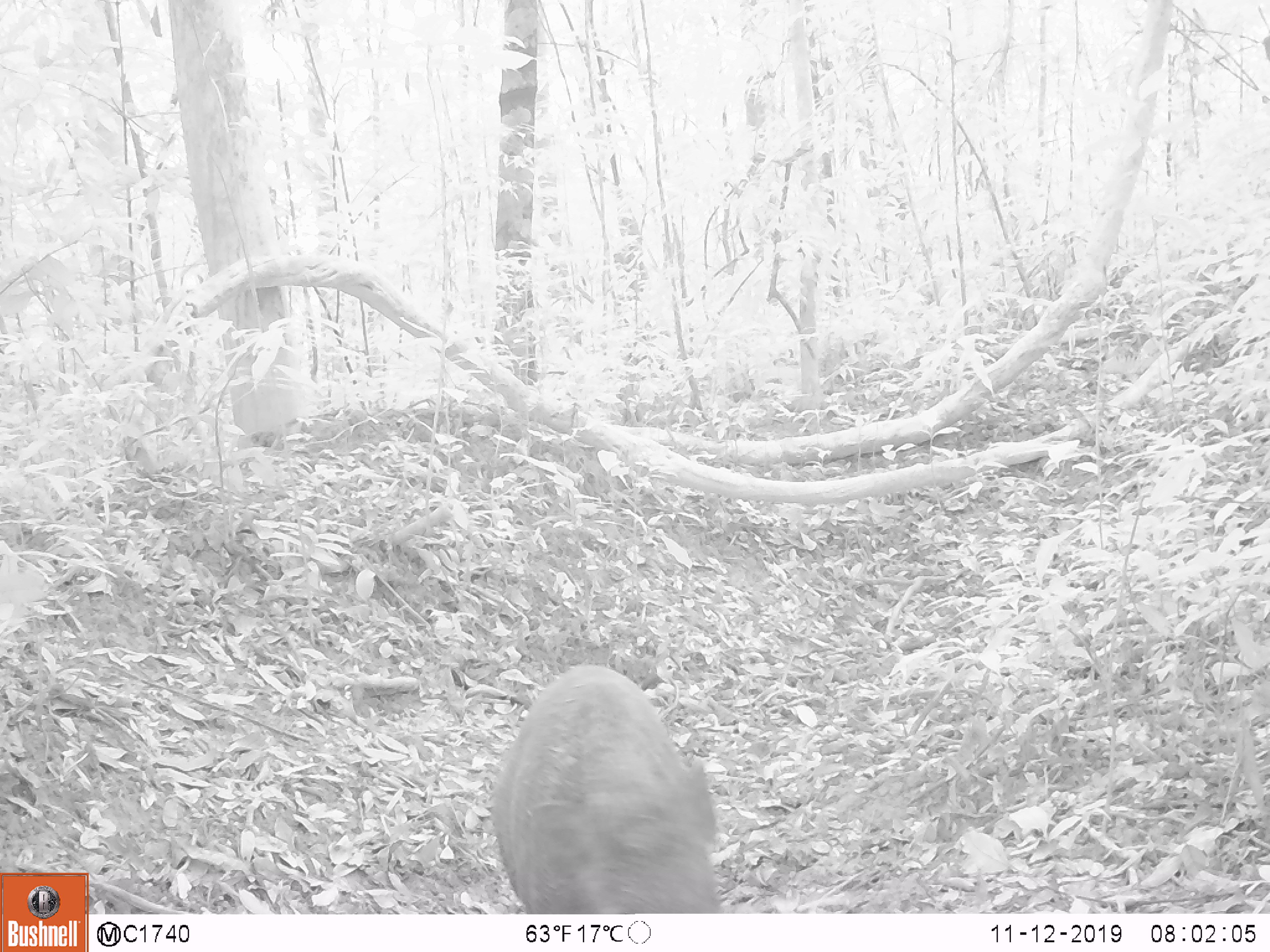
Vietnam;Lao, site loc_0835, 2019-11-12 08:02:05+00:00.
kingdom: Animalia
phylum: Chordata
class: Mammalia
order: Artiodactyla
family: Suidae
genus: Sus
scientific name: Sus scrofa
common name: eurasian wild pig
Eurasian wild pig (Sus scrofa). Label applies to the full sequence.